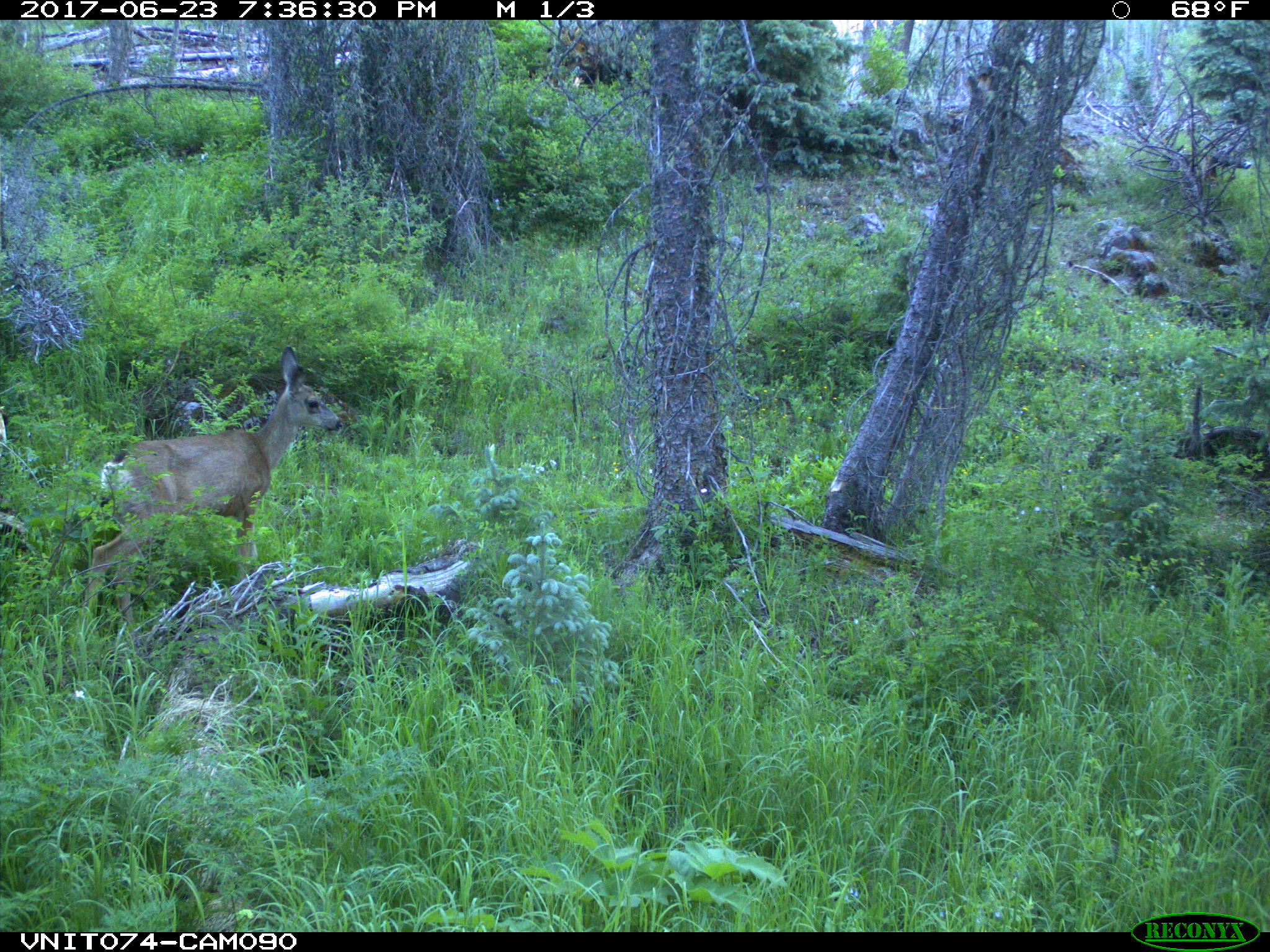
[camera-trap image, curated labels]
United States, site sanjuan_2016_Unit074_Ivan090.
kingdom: Animalia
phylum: Chordata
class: Mammalia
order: Artiodactyla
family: Cervidae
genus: Odocoileus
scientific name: Odocoileus hemionus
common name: mule deer